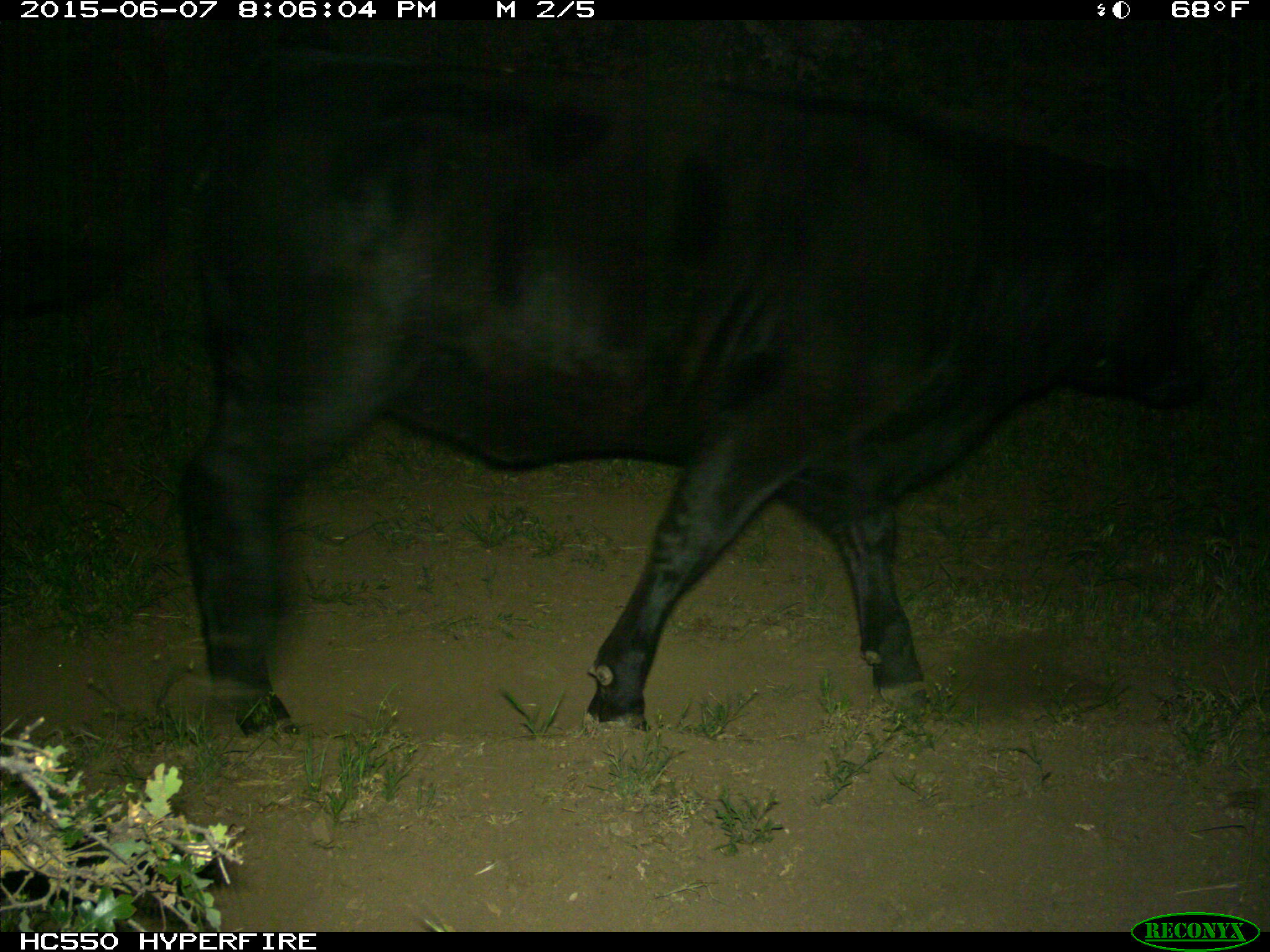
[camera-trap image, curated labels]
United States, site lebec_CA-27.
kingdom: Animalia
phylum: Chordata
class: Mammalia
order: Artiodactyla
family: Bovidae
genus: Bos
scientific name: Bos taurus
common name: domestic cow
Bos taurus (domestic cow).